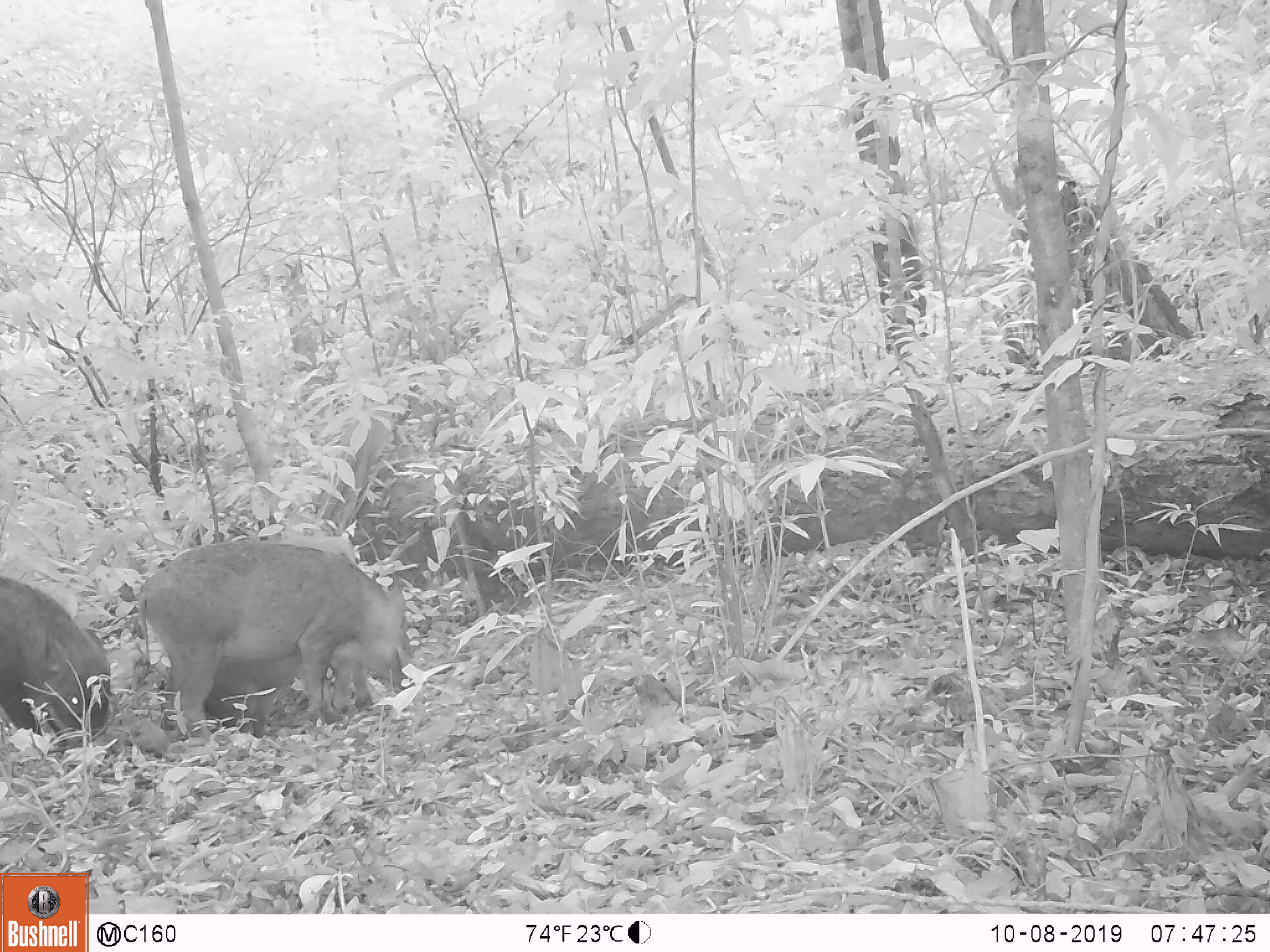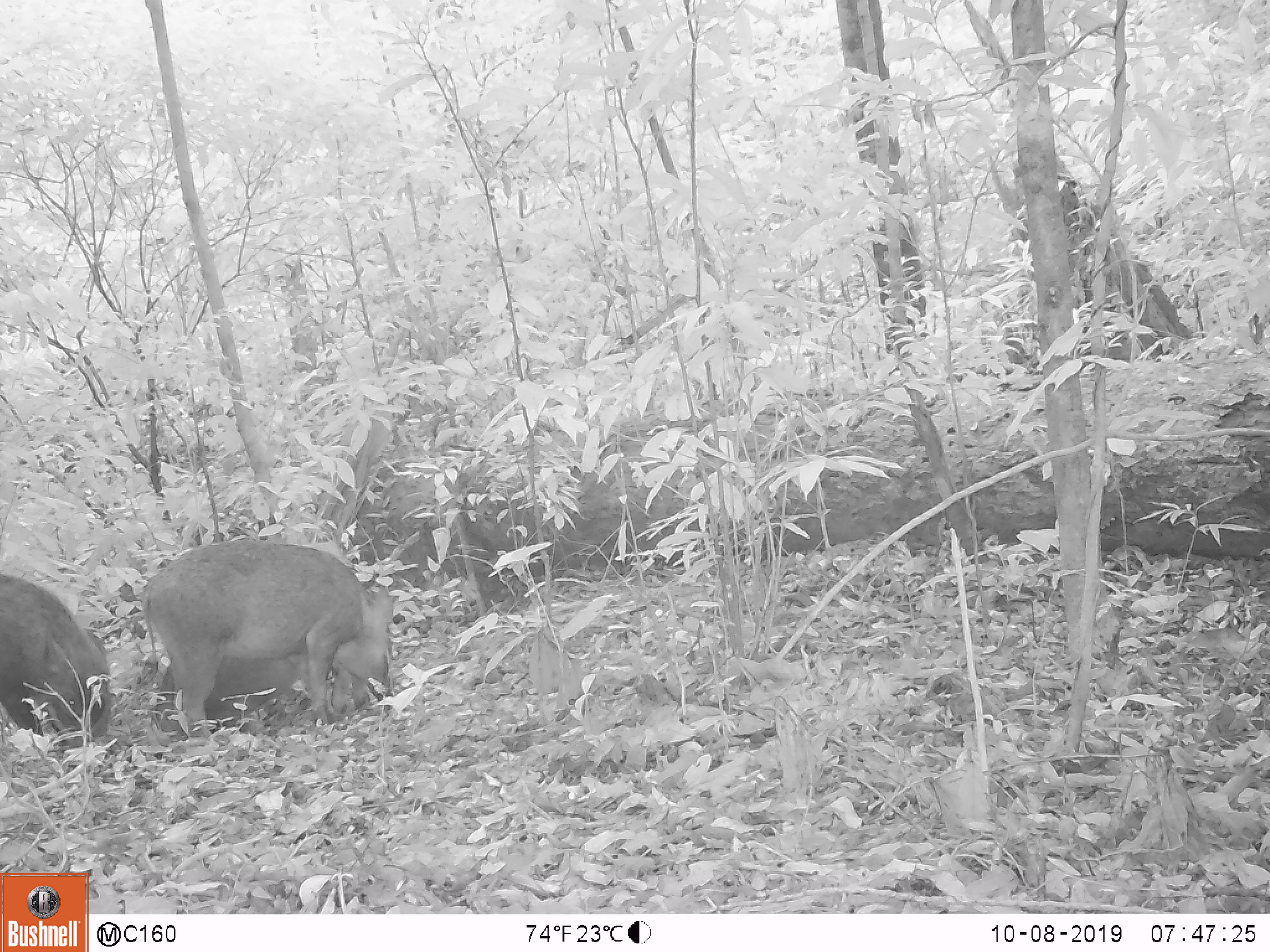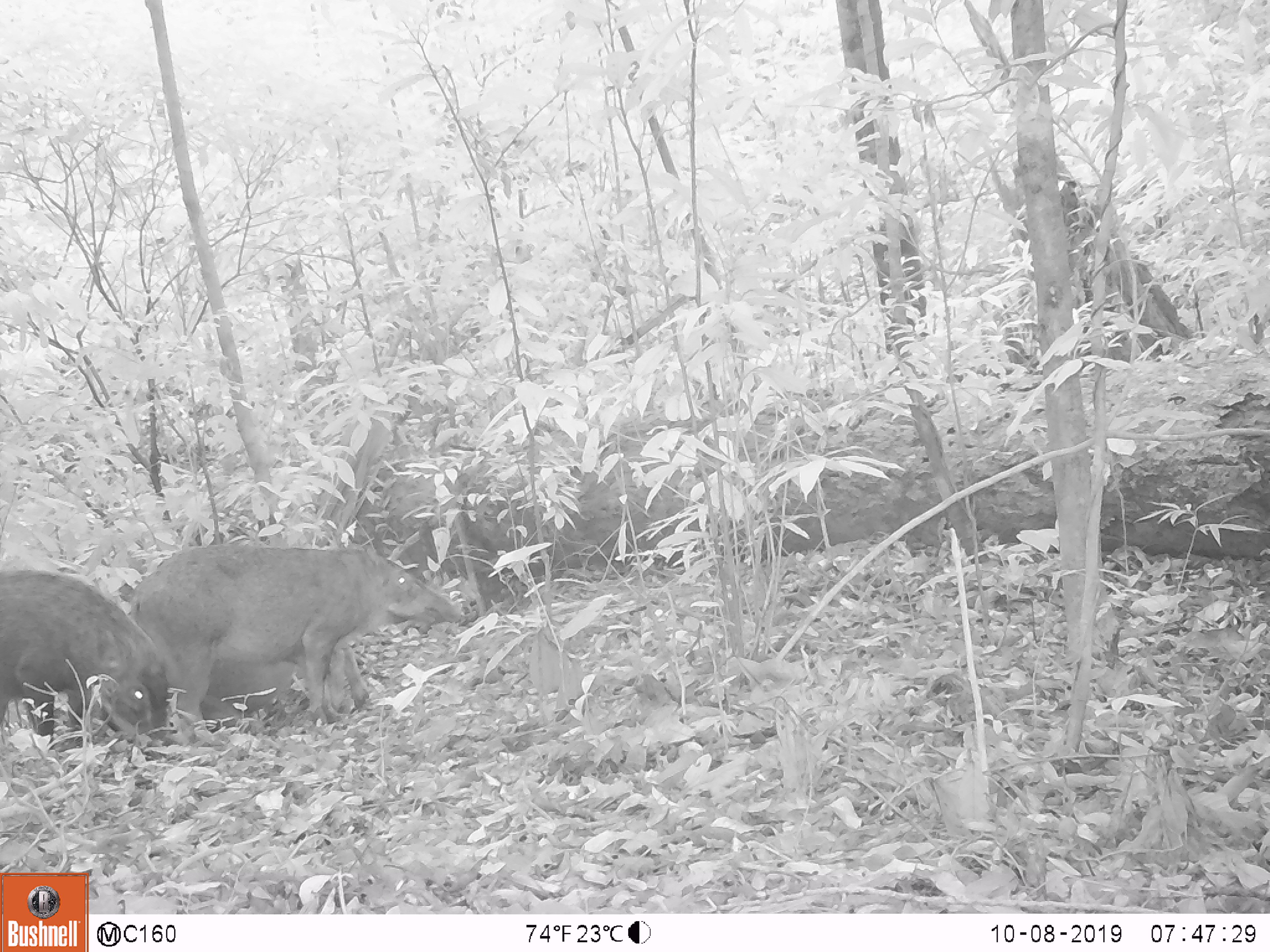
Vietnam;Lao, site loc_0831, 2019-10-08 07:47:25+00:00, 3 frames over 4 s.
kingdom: Animalia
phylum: Chordata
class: Mammalia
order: Artiodactyla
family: Suidae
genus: Sus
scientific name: Sus scrofa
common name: eurasian wild pig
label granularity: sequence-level